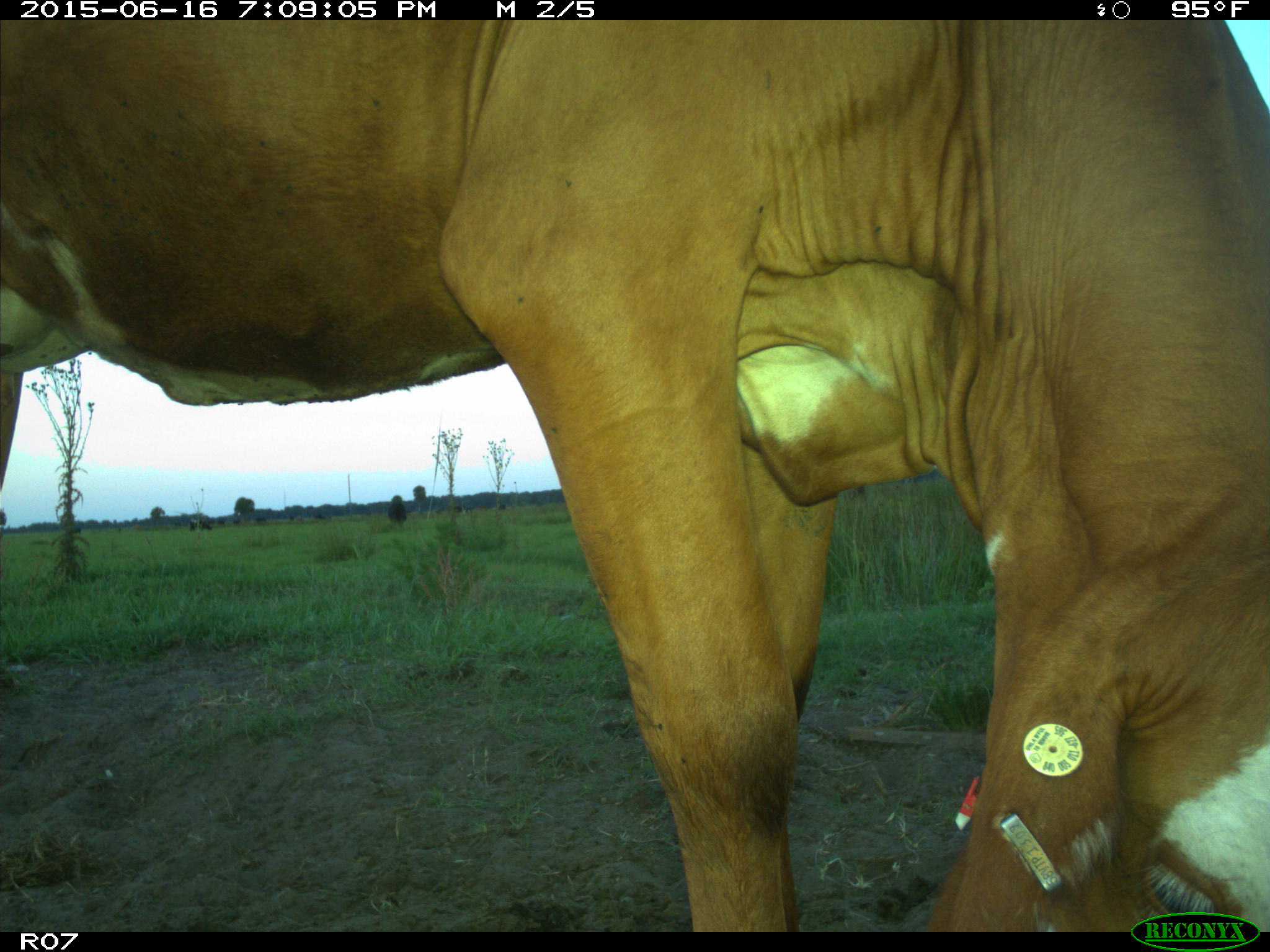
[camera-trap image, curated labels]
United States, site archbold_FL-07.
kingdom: Animalia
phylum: Chordata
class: Mammalia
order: Artiodactyla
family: Bovidae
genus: Bos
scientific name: Bos taurus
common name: domestic cow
Bos taurus (domestic cow).